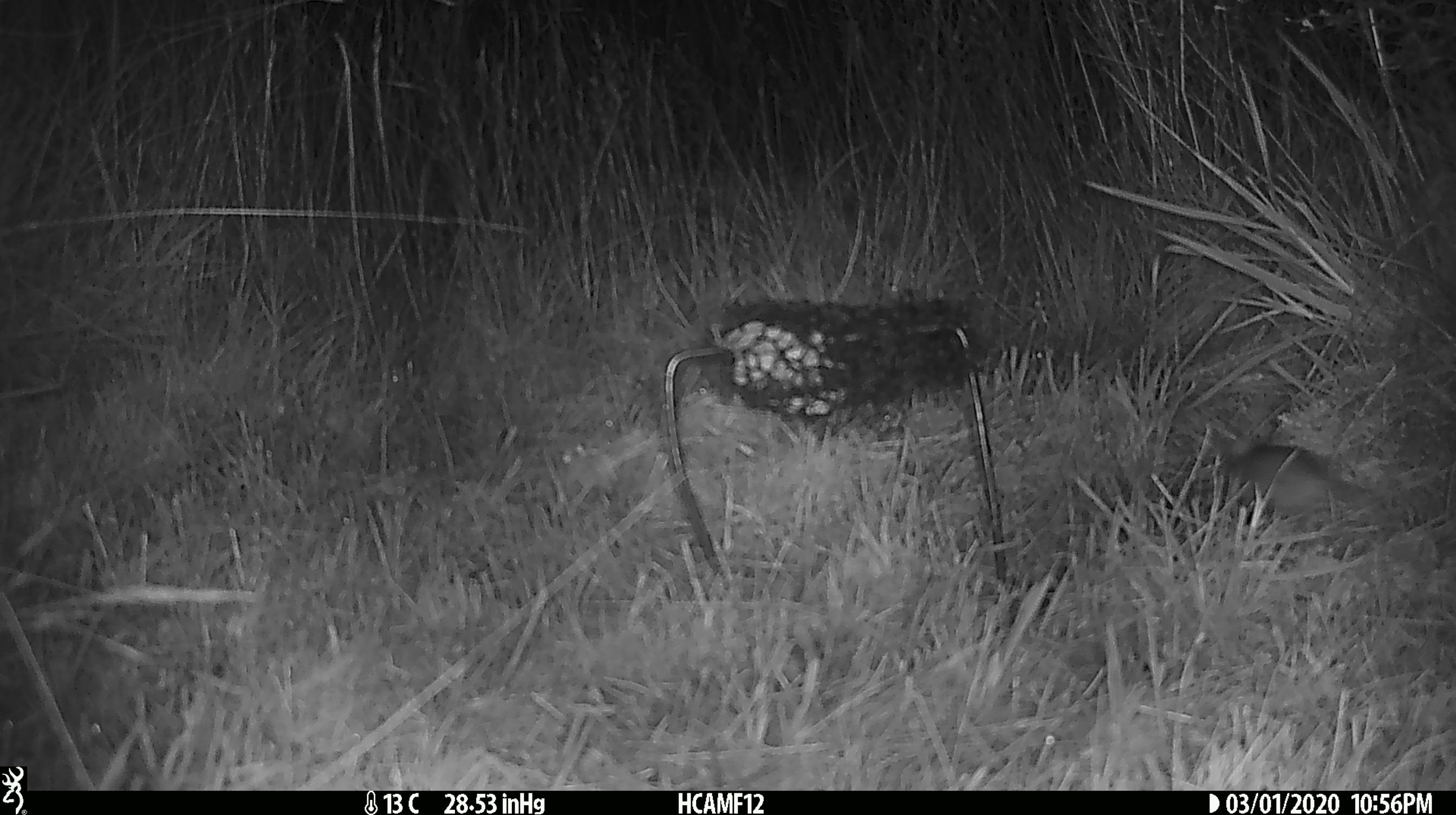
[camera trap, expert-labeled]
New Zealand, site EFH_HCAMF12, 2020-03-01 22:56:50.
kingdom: Animalia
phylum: Chordata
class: Mammalia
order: Rodentia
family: Muridae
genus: Mus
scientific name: Mus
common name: mouse